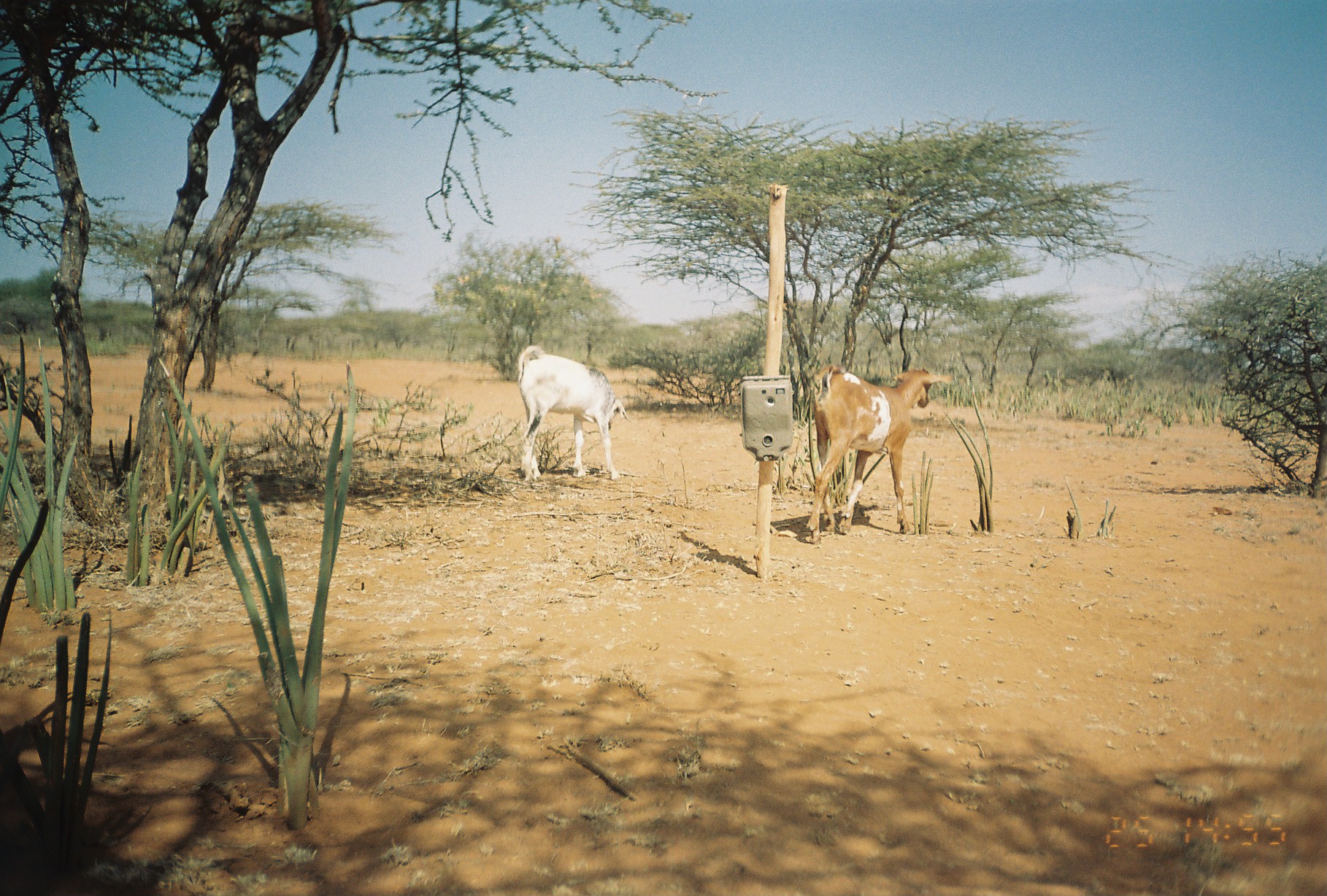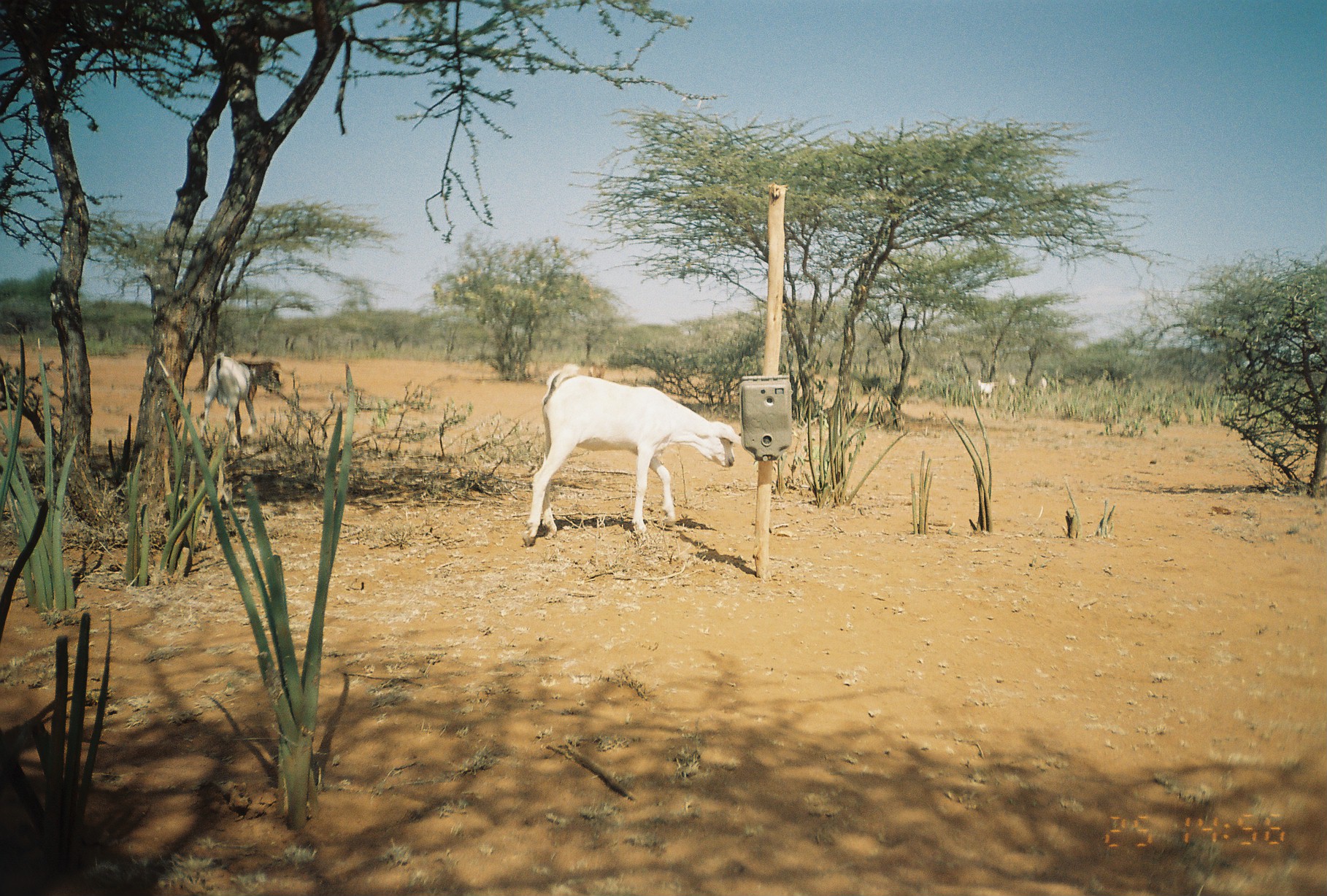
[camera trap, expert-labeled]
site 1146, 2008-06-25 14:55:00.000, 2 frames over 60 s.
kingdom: Animalia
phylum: Chordata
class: Mammalia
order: Artiodactyla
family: Bovidae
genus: Capra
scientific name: Capra aegagrus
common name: wild goat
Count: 2.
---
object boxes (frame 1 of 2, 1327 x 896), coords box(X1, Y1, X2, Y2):
capra aegagrus: box(804, 365, 954, 544); box(517, 345, 632, 482)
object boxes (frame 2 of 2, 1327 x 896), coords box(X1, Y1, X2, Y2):
capra aegagrus: box(519, 364, 744, 549); box(197, 352, 283, 452); box(977, 379, 997, 402); box(1036, 375, 1047, 398); box(1005, 371, 1017, 388)